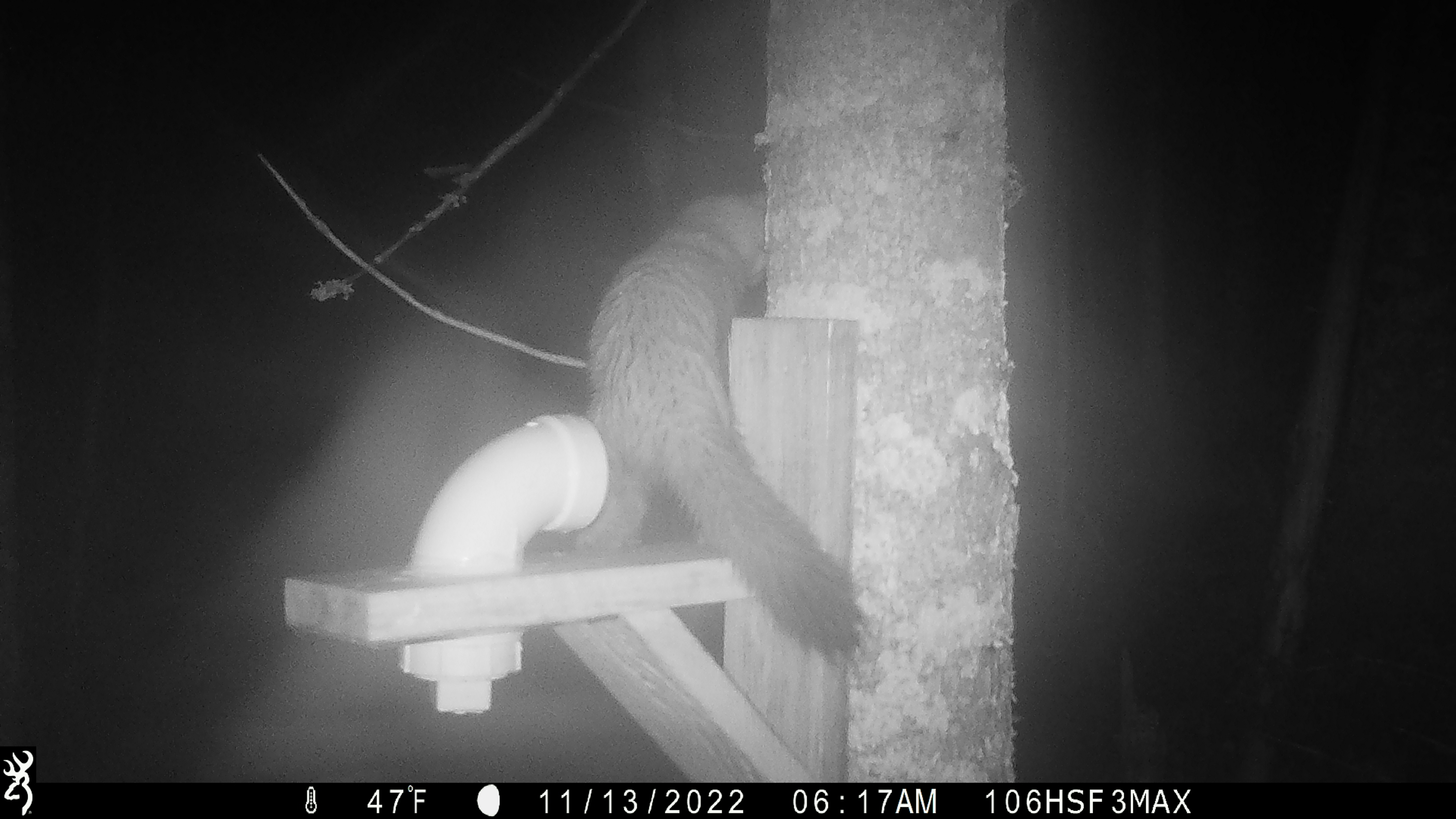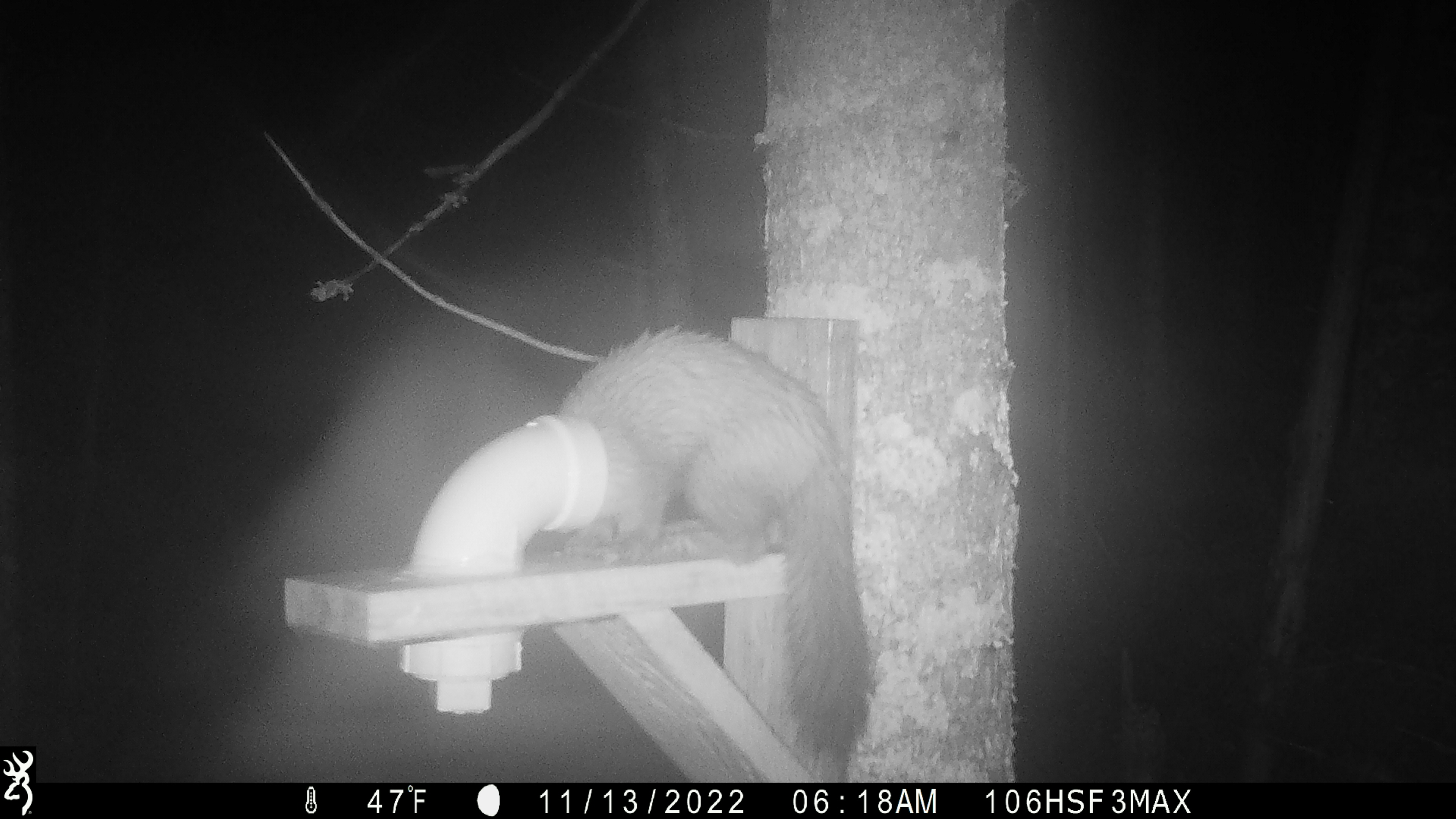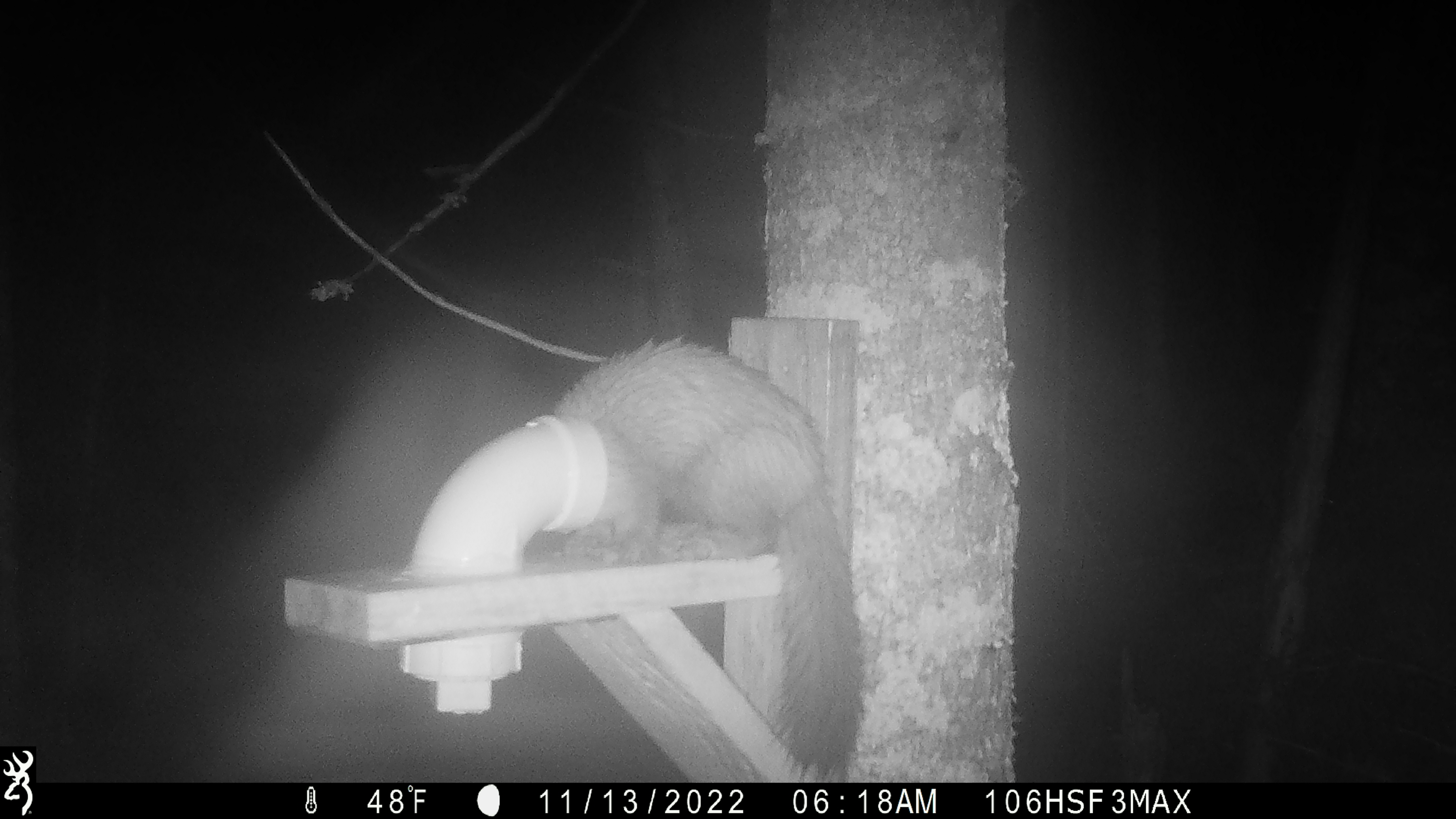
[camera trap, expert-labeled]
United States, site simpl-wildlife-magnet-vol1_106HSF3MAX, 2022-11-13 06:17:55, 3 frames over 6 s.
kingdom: Animalia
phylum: Chordata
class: Mammalia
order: Carnivora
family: Mustelidae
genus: Martes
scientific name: Martes americana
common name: american marten